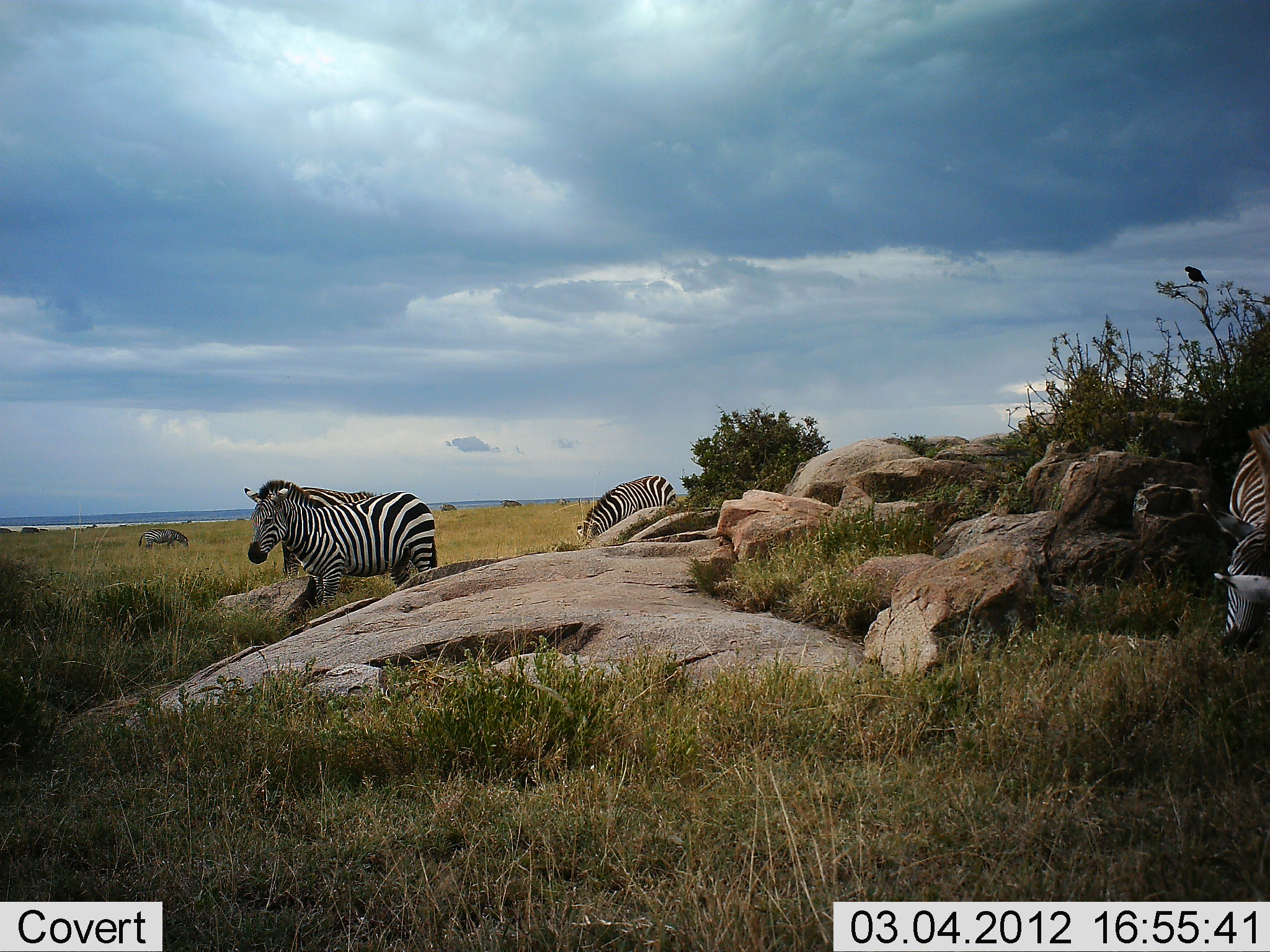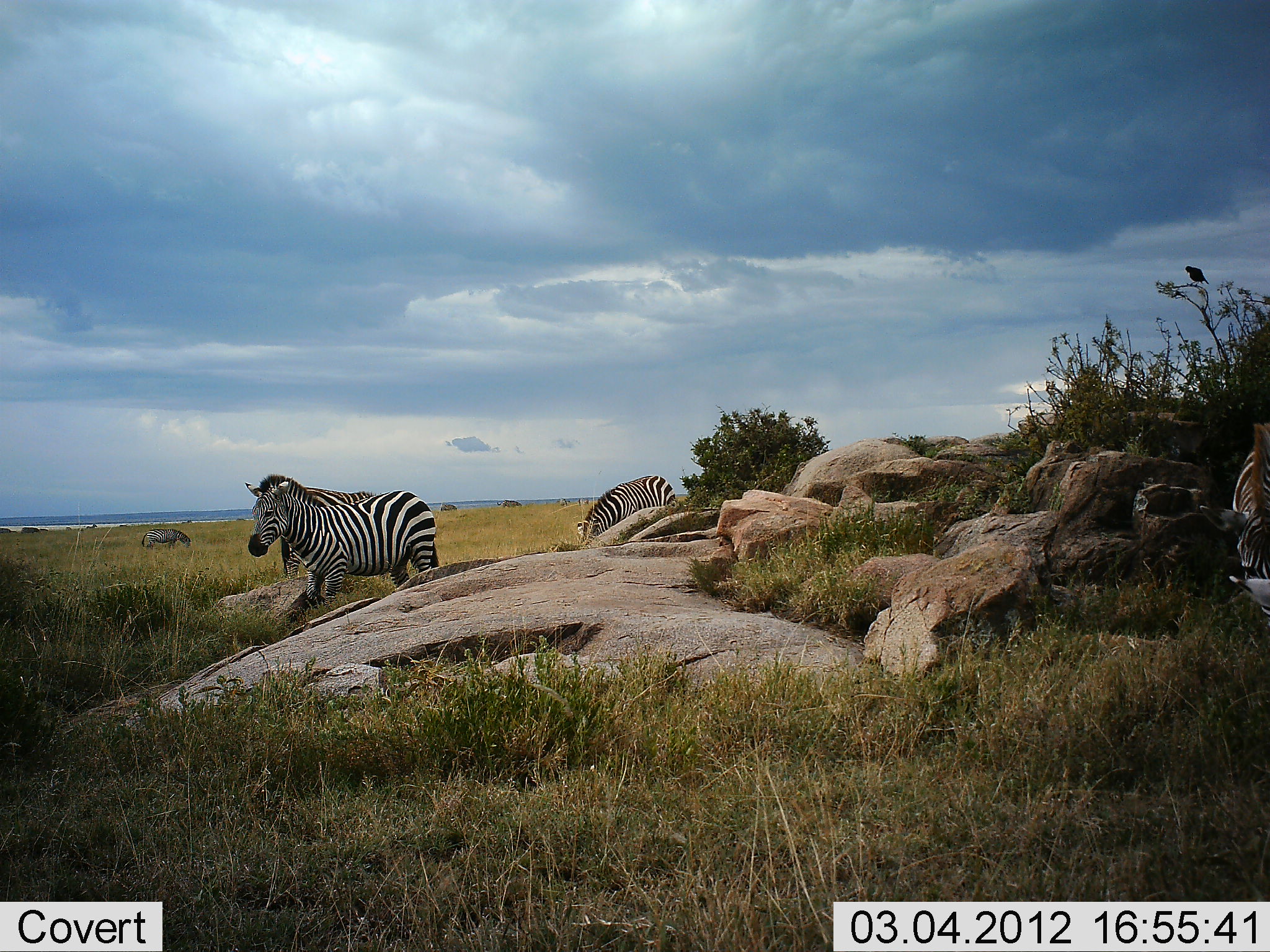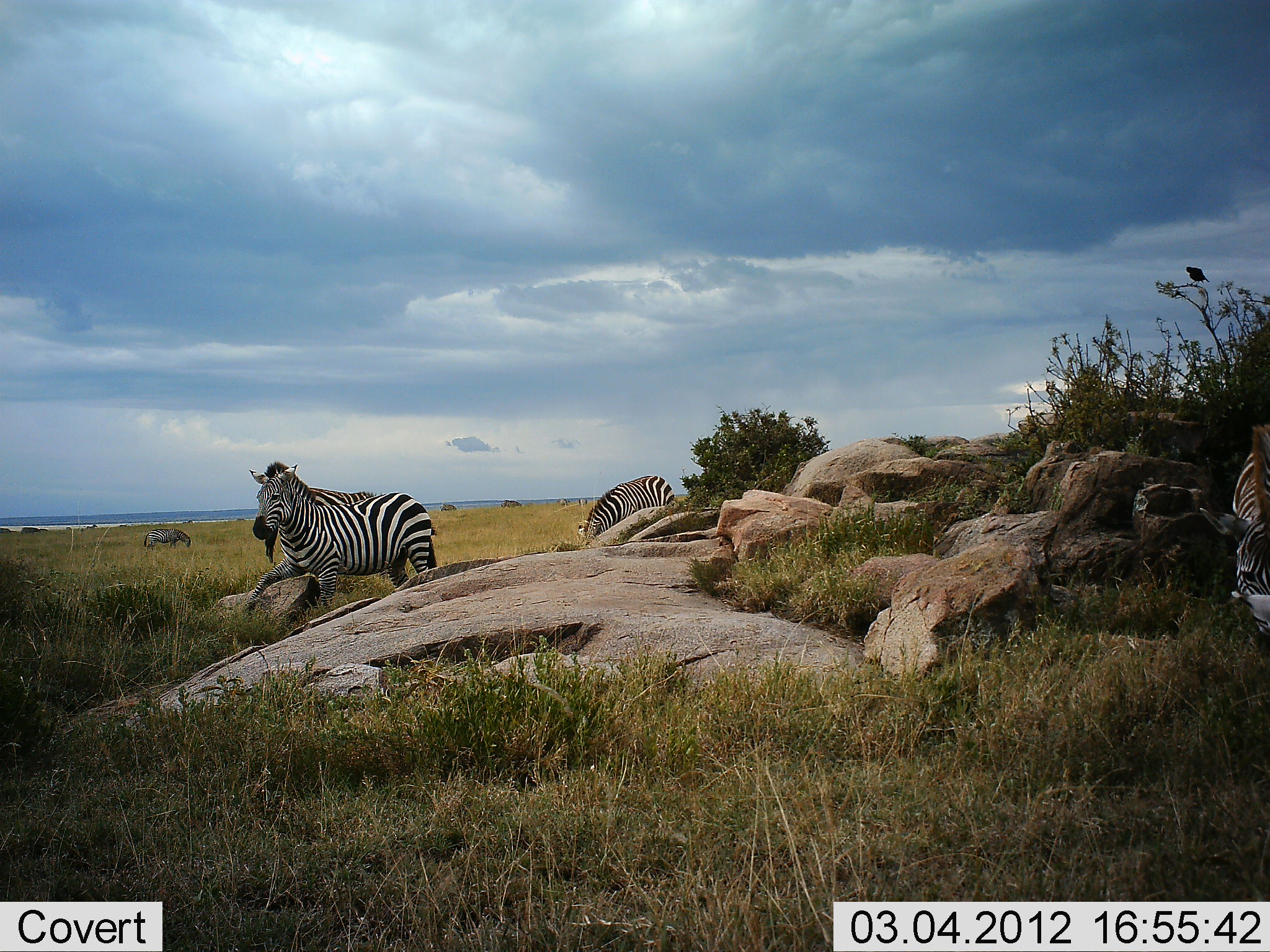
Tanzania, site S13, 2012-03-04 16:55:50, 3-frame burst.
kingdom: Animalia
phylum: Chordata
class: Mammalia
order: Perissodactyla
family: Equidae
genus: Equus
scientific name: Equus quagga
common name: plains zebra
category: zebra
Zebra (plains zebra) (Equus quagga), count 4. Behavior (volunteer vote fractions): standing 85%, resting 0%, moving 10%, interacting 5%. Young present (vote fraction): 0%. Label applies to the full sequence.